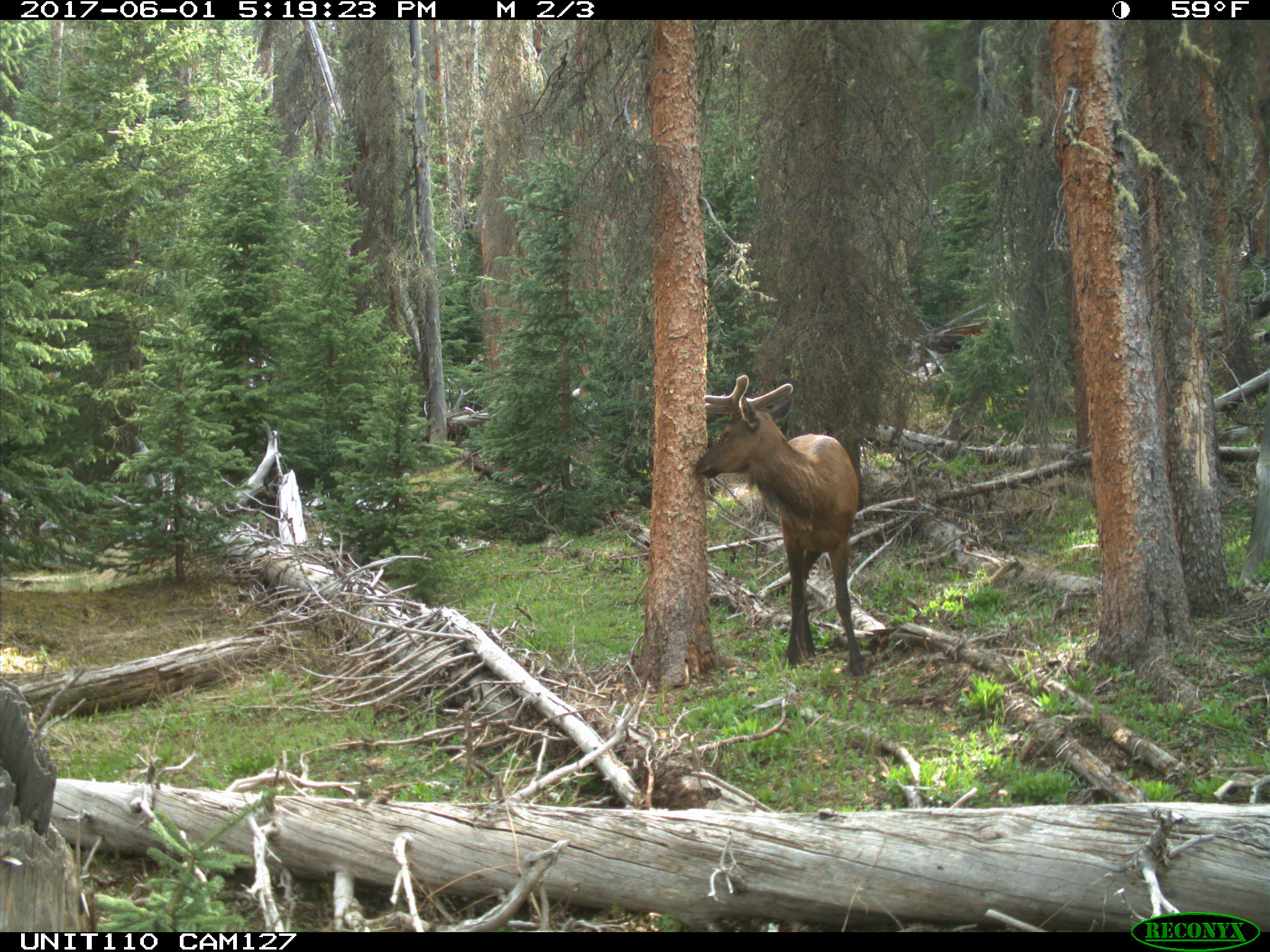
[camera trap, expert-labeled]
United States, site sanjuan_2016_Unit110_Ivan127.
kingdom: Animalia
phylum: Chordata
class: Mammalia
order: Artiodactyla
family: Cervidae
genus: Cervus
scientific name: Cervus elaphus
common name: red deer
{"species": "Cervus elaphus (red deer)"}